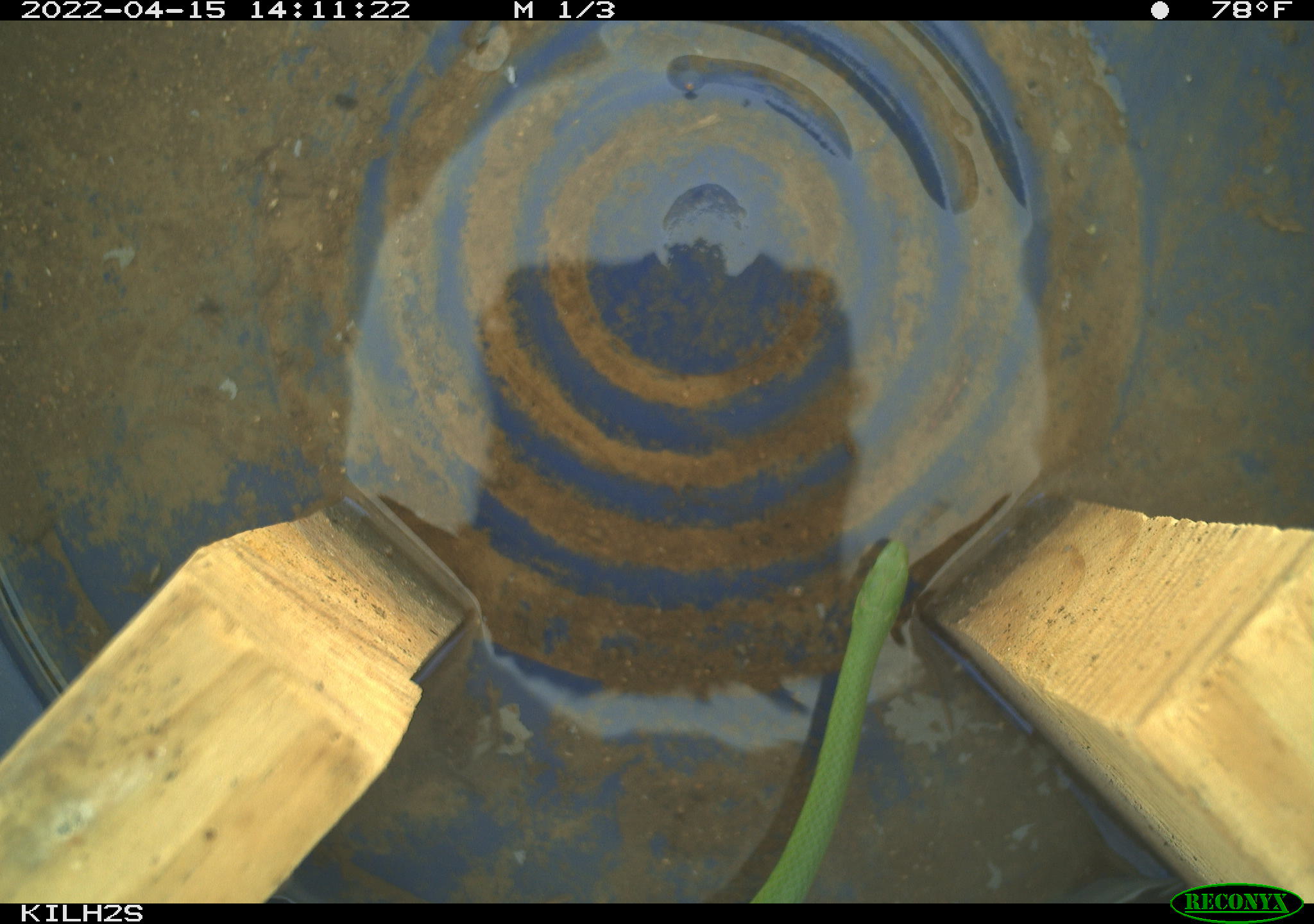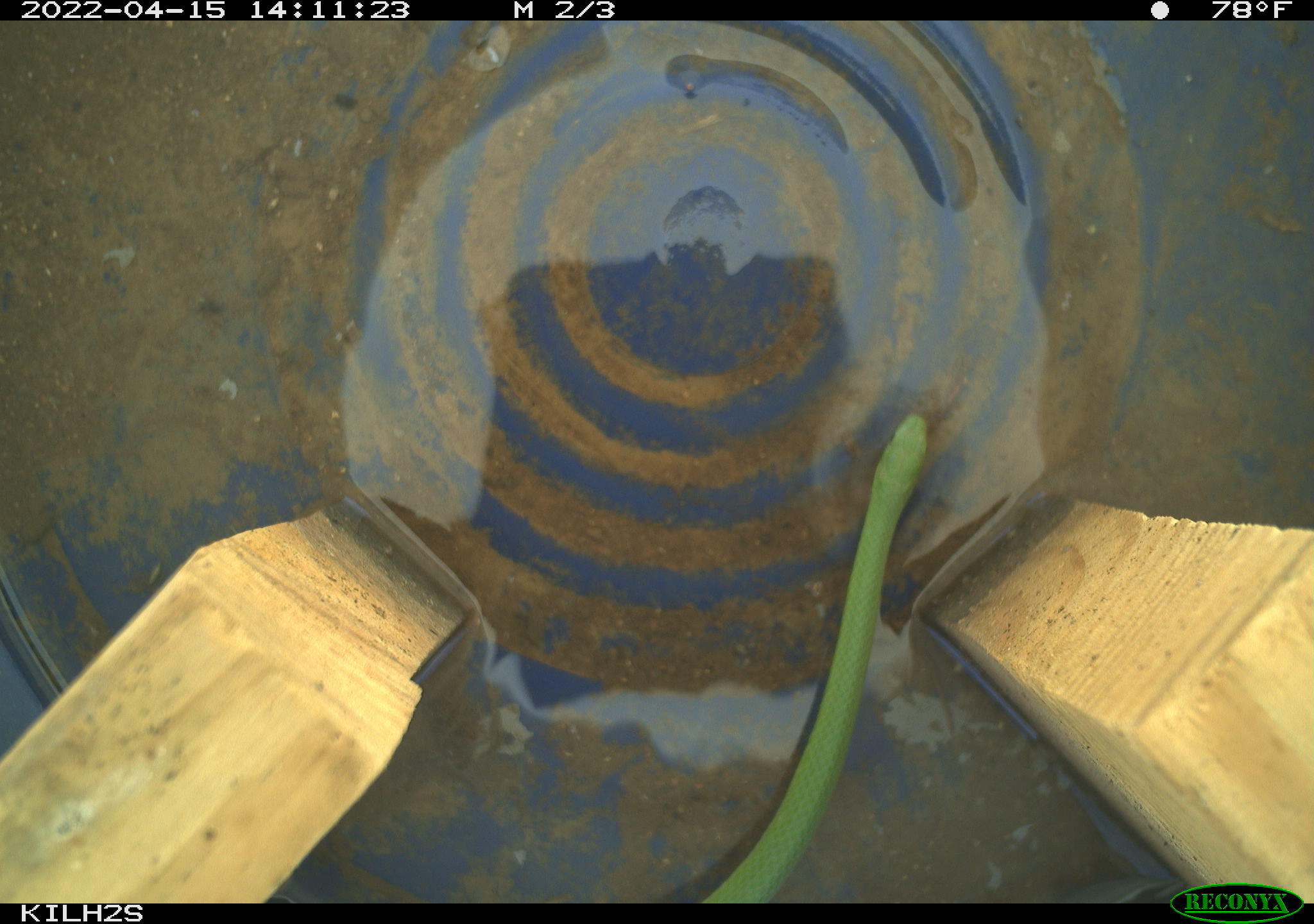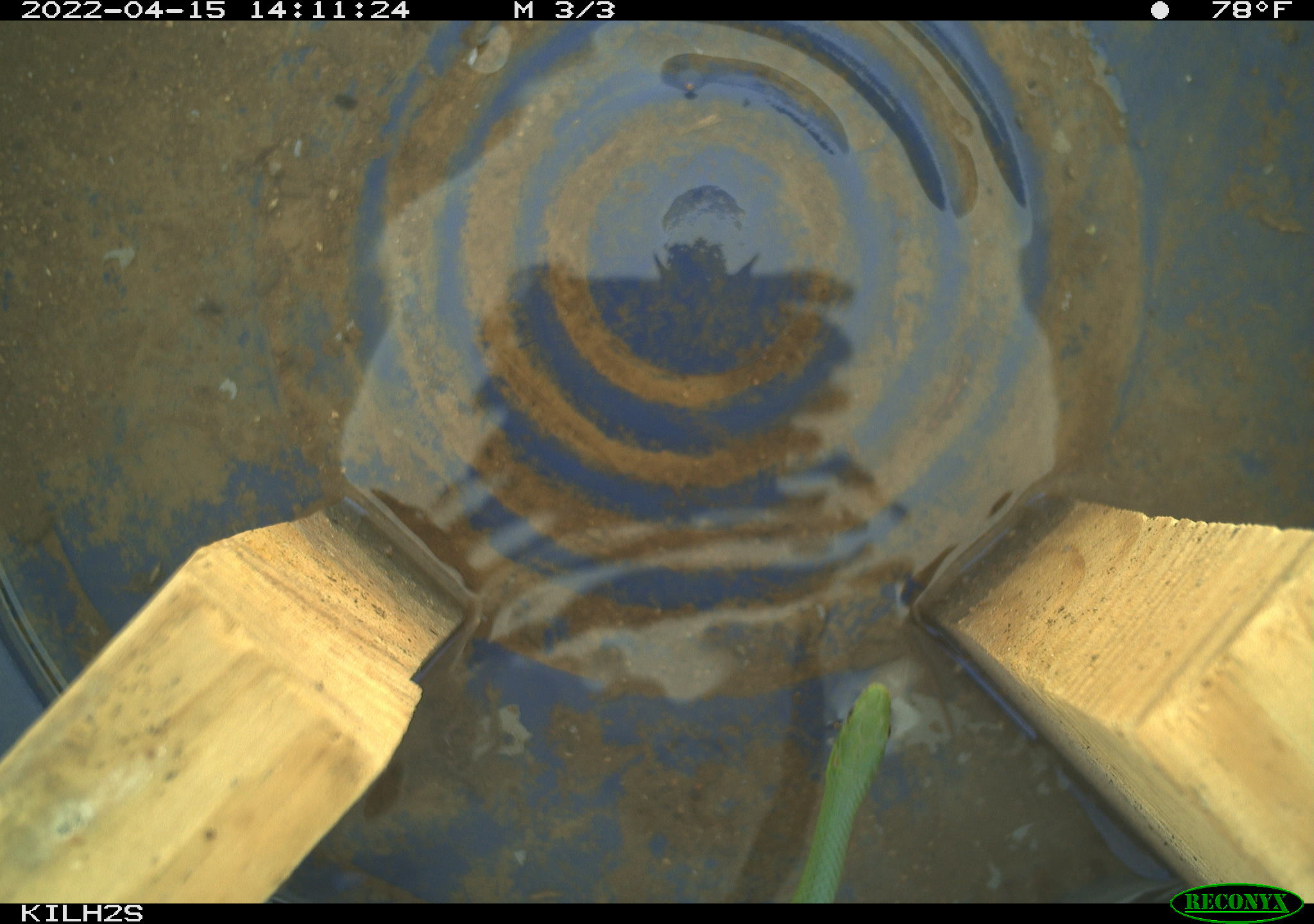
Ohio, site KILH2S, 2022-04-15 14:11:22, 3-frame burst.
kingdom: Animalia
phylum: Chordata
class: Reptilia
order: Squamata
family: Colubridae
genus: Opheodrys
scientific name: Opheodrys vernalis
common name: smooth greensnake